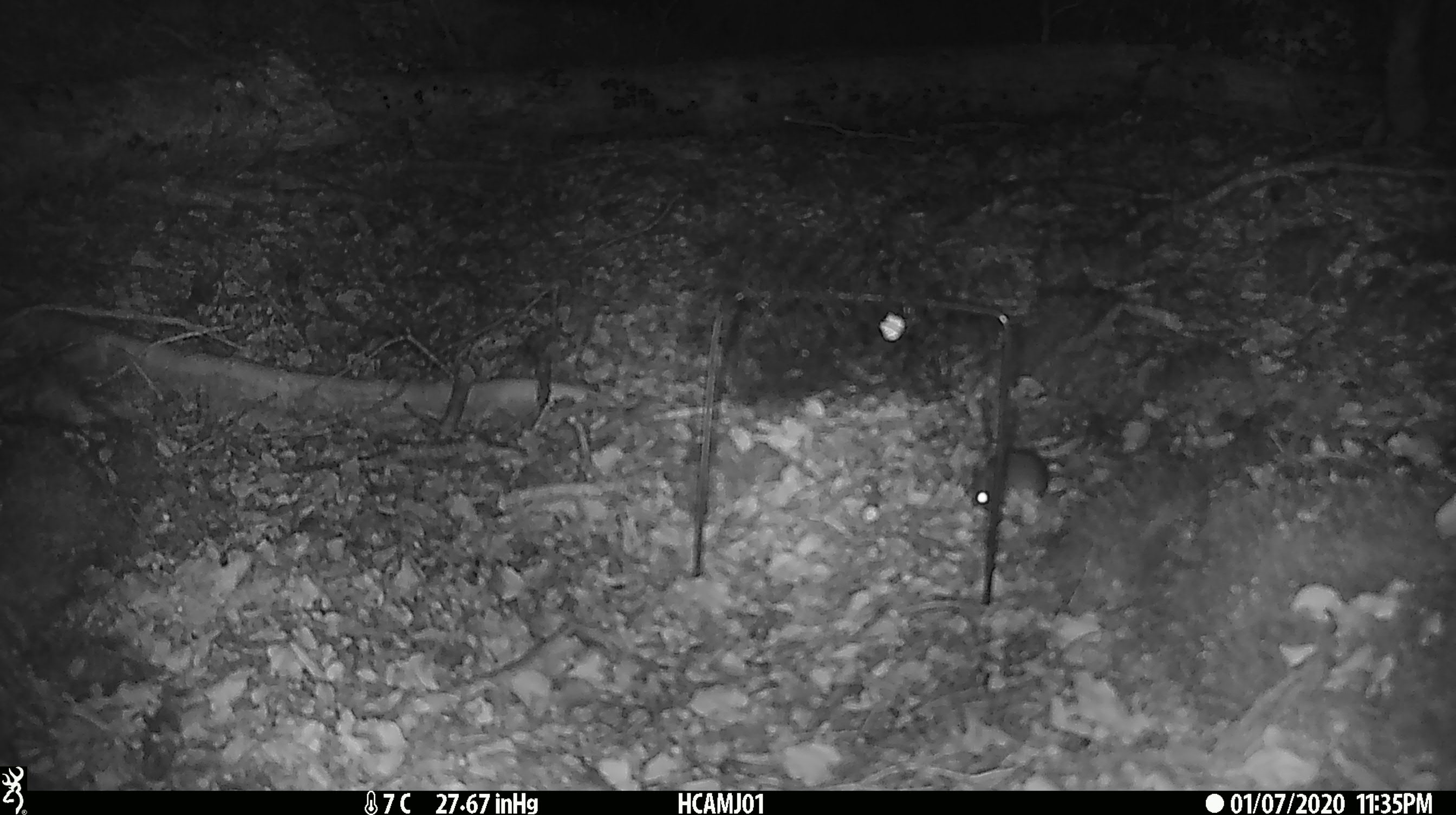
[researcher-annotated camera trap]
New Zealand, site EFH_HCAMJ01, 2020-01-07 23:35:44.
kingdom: Animalia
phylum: Chordata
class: Mammalia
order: Rodentia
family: Muridae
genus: Mus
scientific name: Mus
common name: mouse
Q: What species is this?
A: Mouse (Mus).